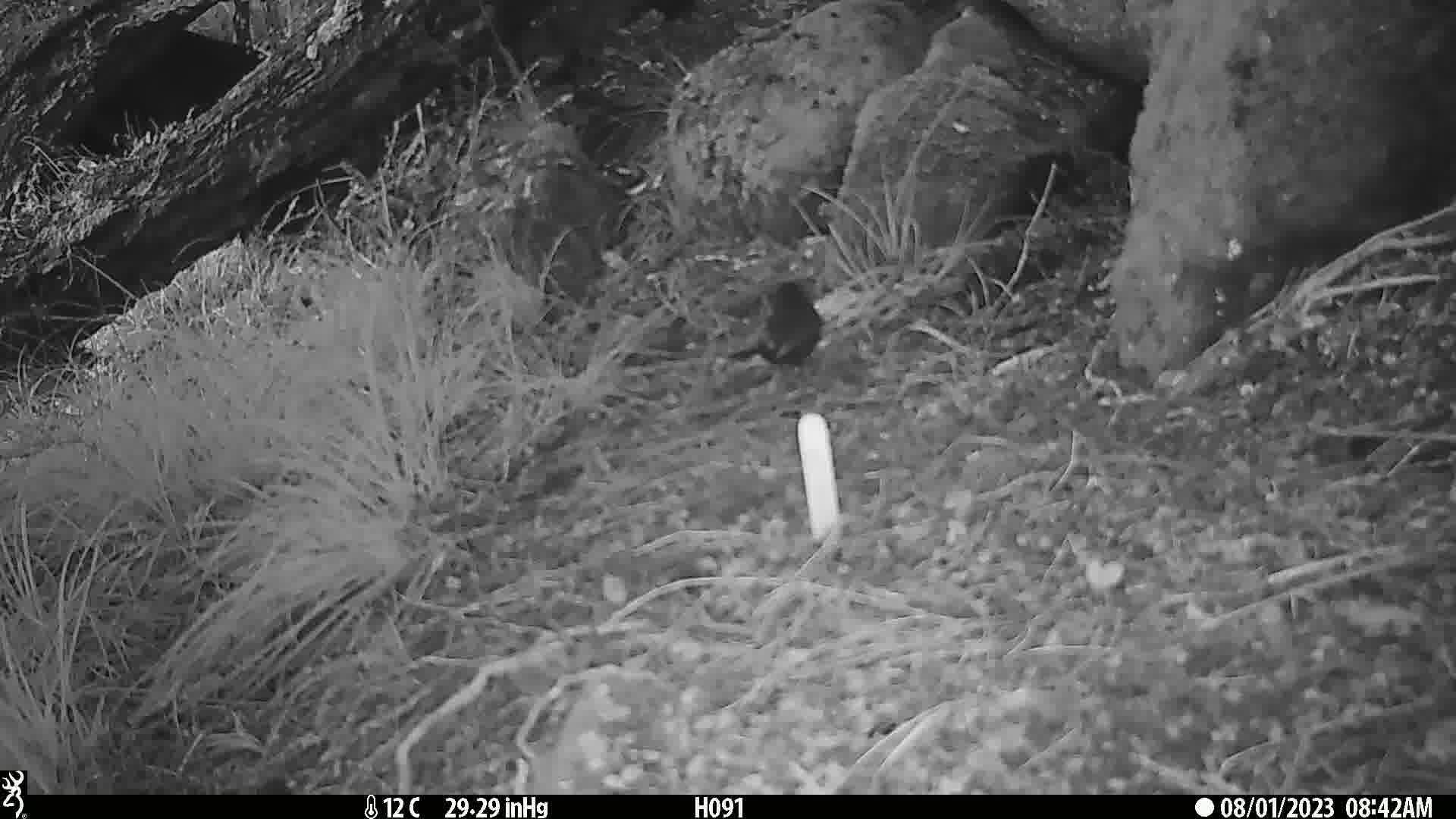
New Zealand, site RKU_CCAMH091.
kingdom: Animalia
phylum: Chordata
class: Aves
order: Passeriformes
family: Turdidae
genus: Turdus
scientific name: Turdus merula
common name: eurasian blackbird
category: blackbird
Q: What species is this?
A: Blackbird (eurasian blackbird) (Turdus merula).